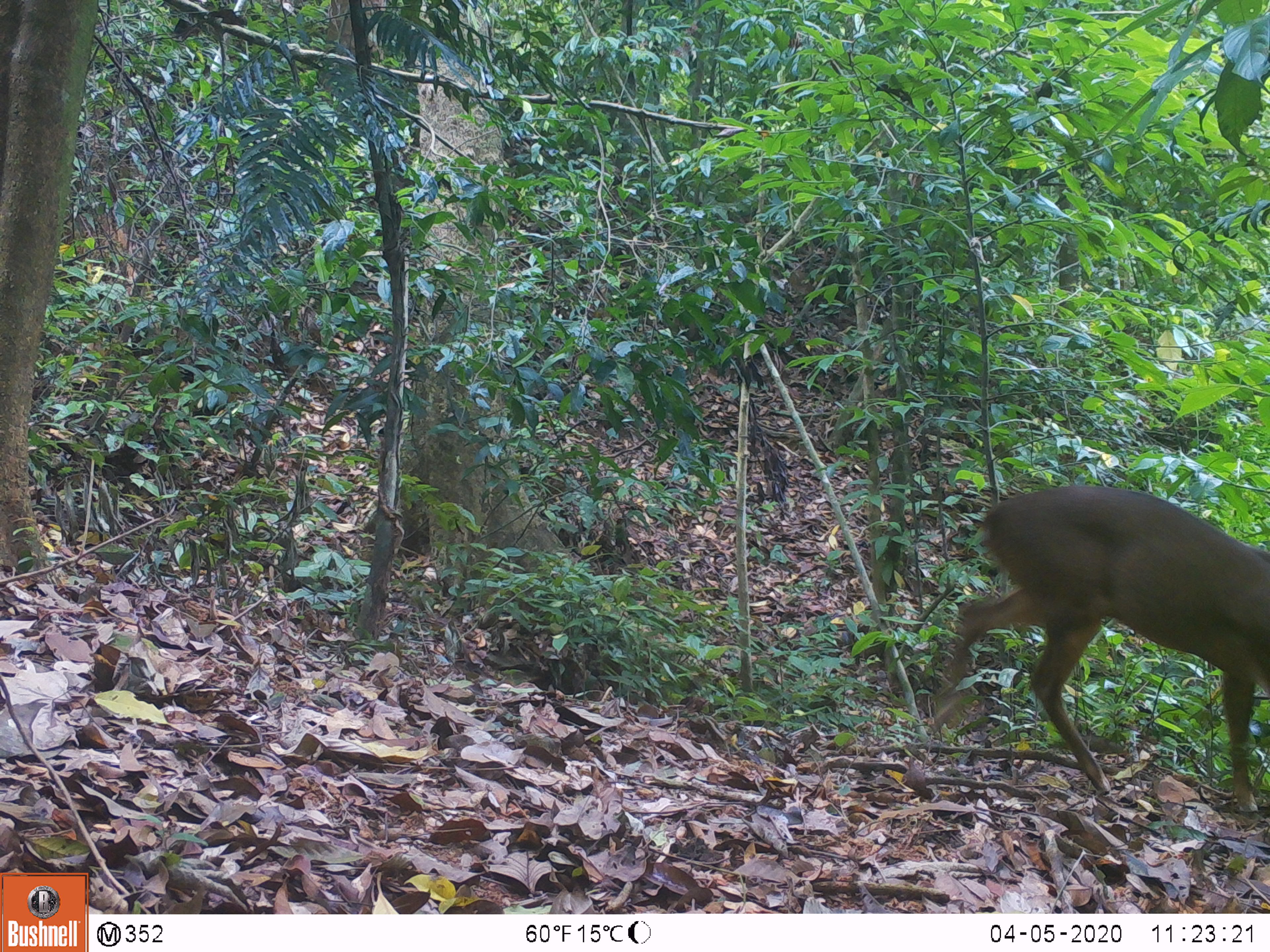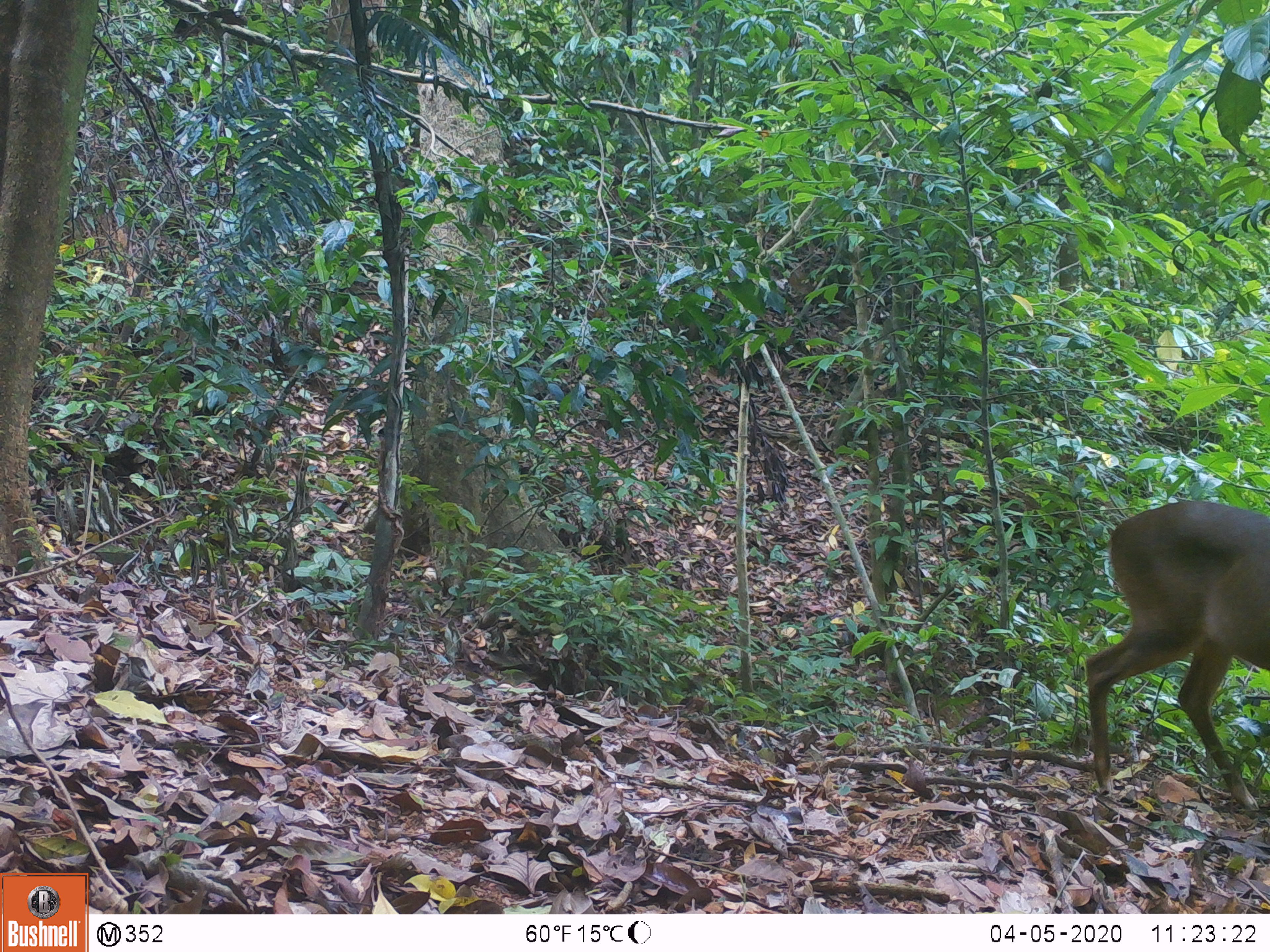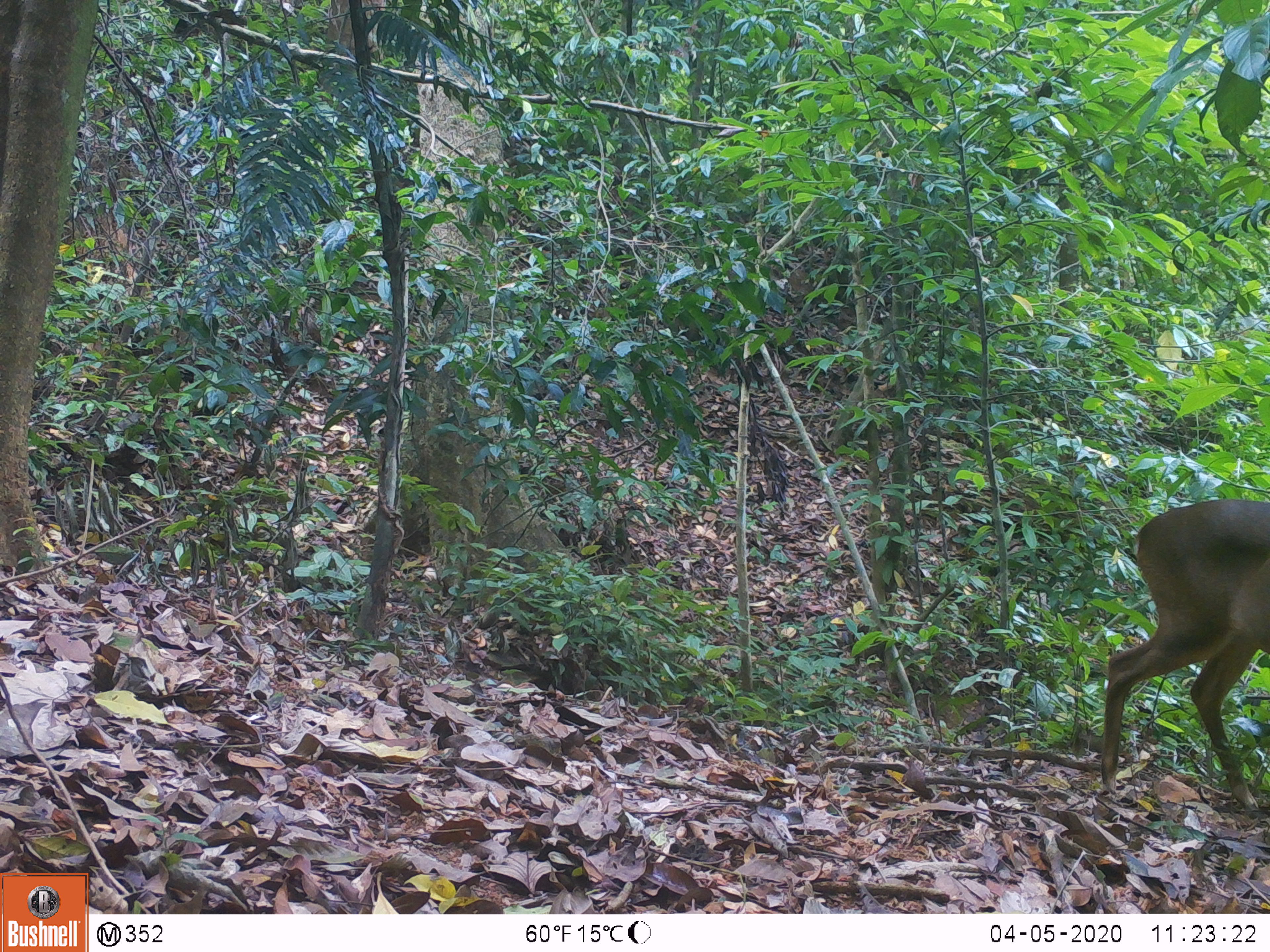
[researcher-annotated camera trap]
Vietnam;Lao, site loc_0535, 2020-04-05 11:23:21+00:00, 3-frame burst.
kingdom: Animalia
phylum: Chordata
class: Mammalia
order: Artiodactyla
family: Cervidae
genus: Muntiacus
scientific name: Muntiacus vuquangensis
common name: large-antlered muntjac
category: large antlered muntjac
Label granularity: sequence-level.